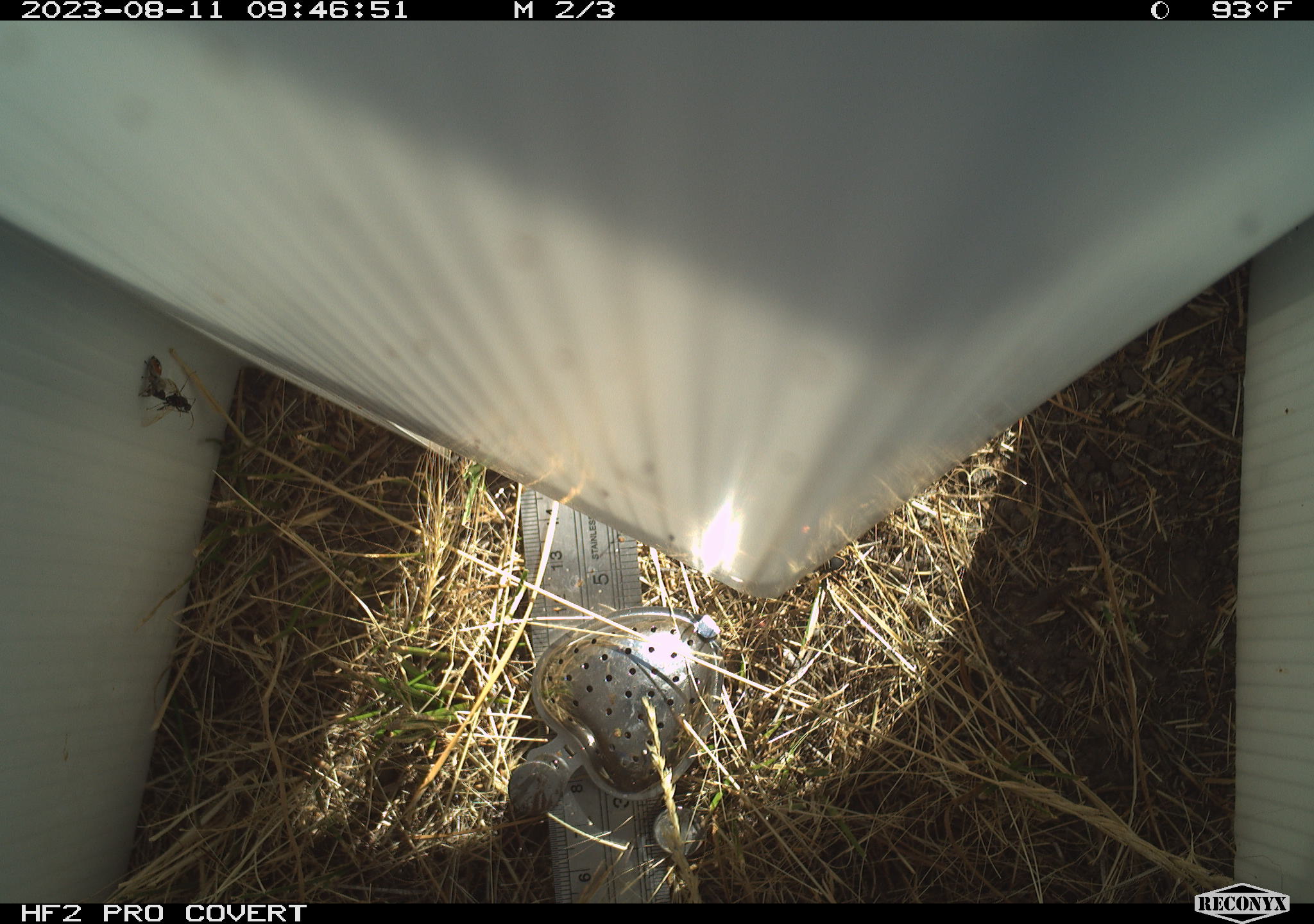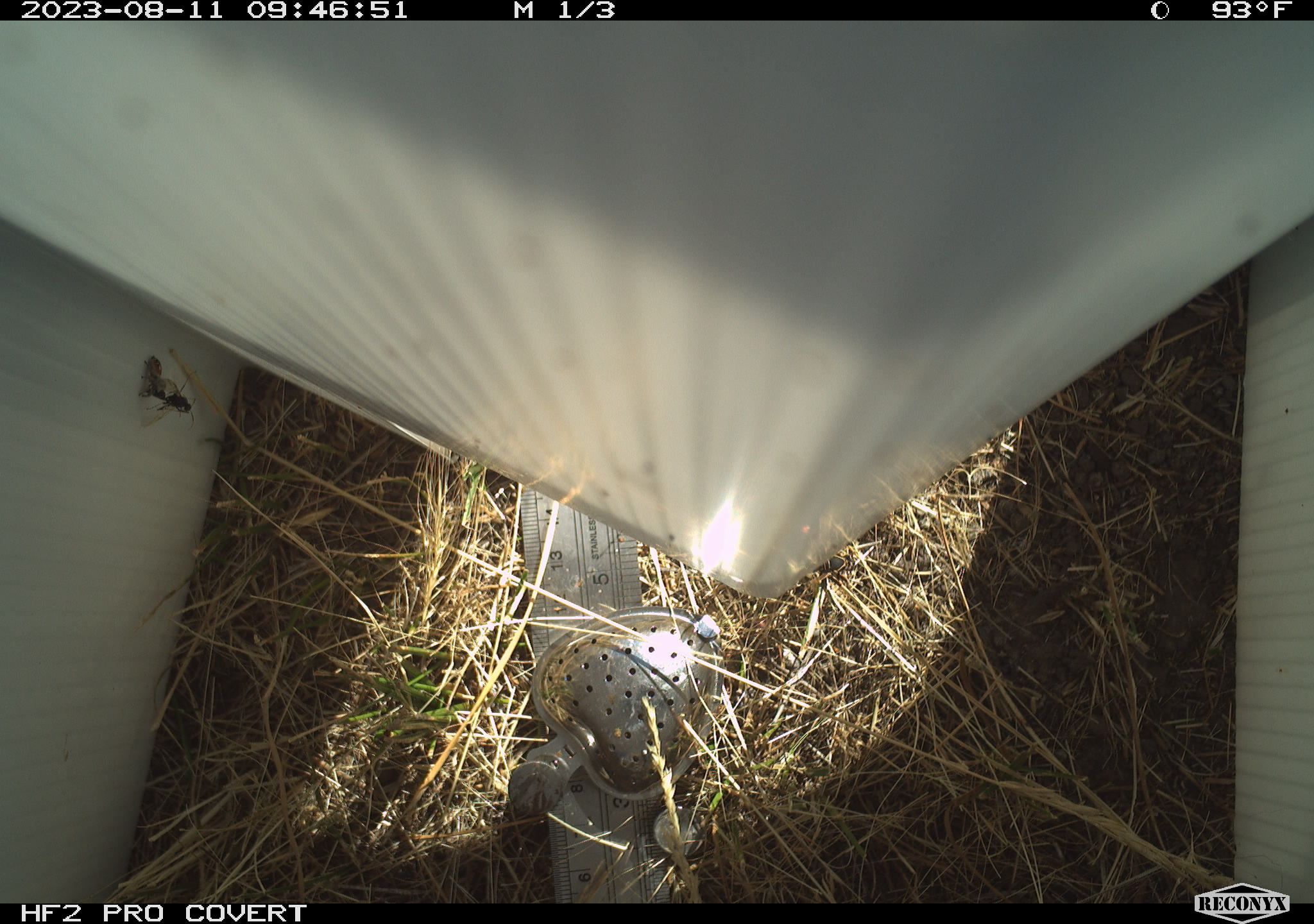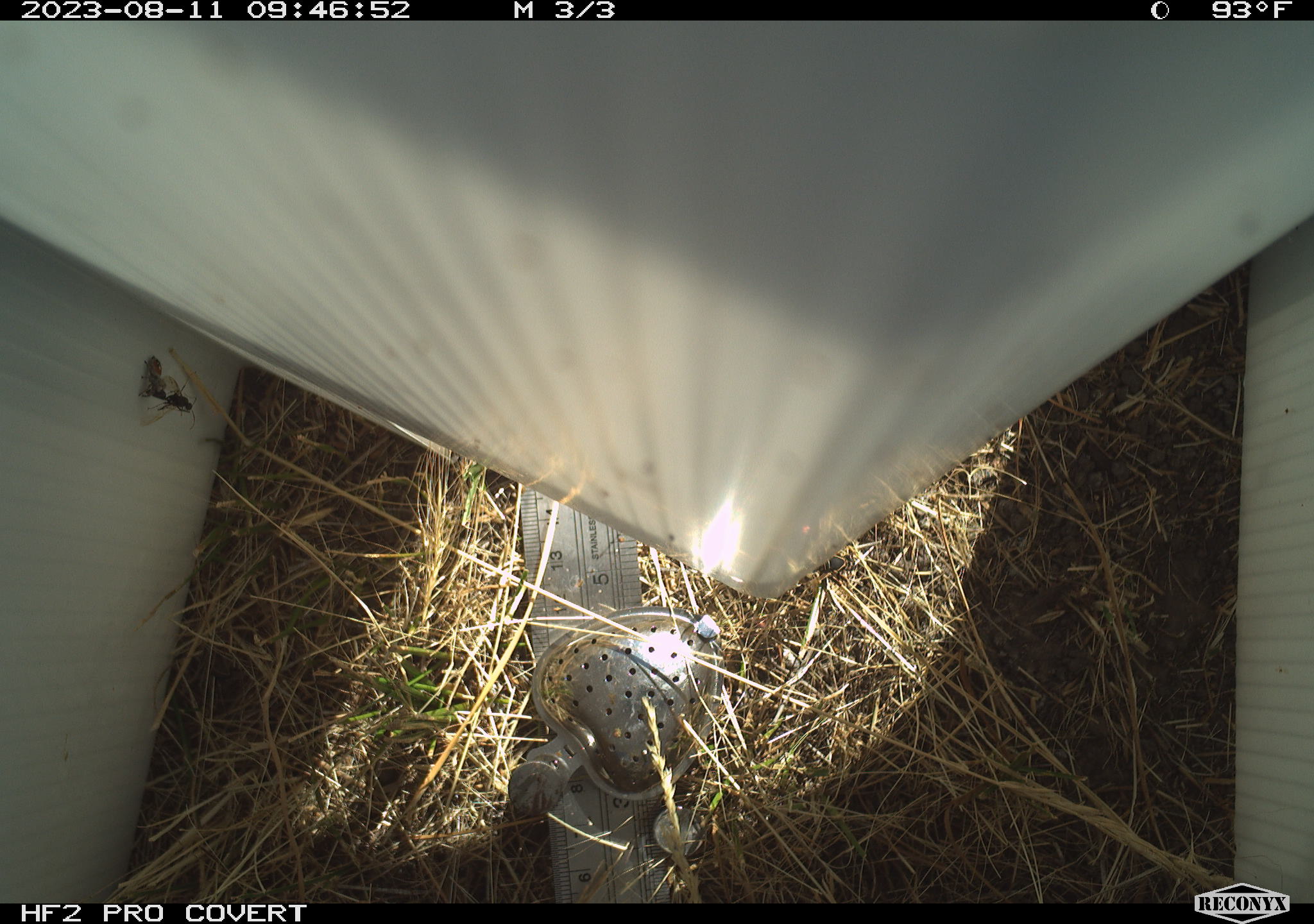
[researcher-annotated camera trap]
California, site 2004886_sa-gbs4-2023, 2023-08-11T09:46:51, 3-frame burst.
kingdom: Animalia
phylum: Arthropoda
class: Insecta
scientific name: Insecta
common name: insect